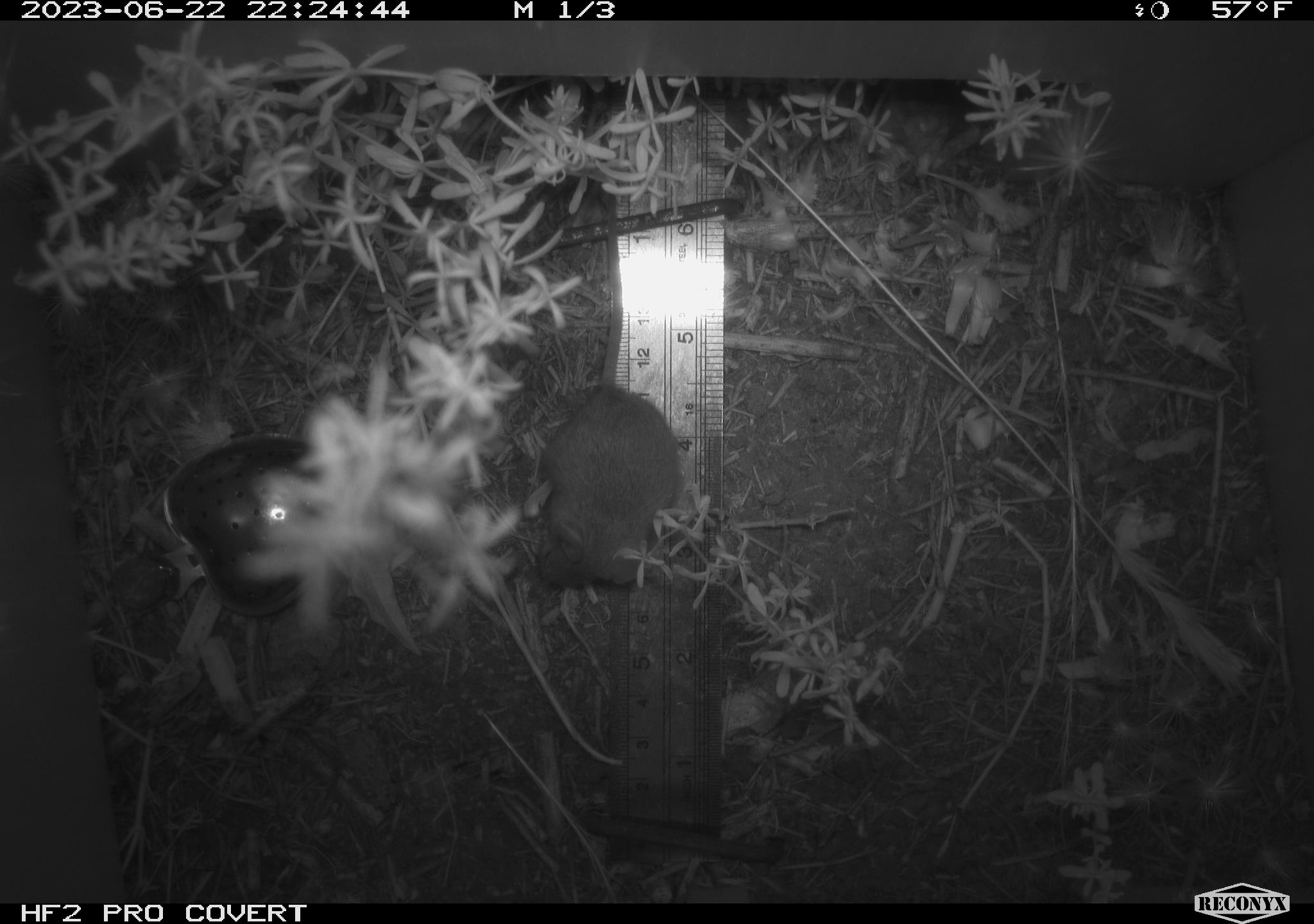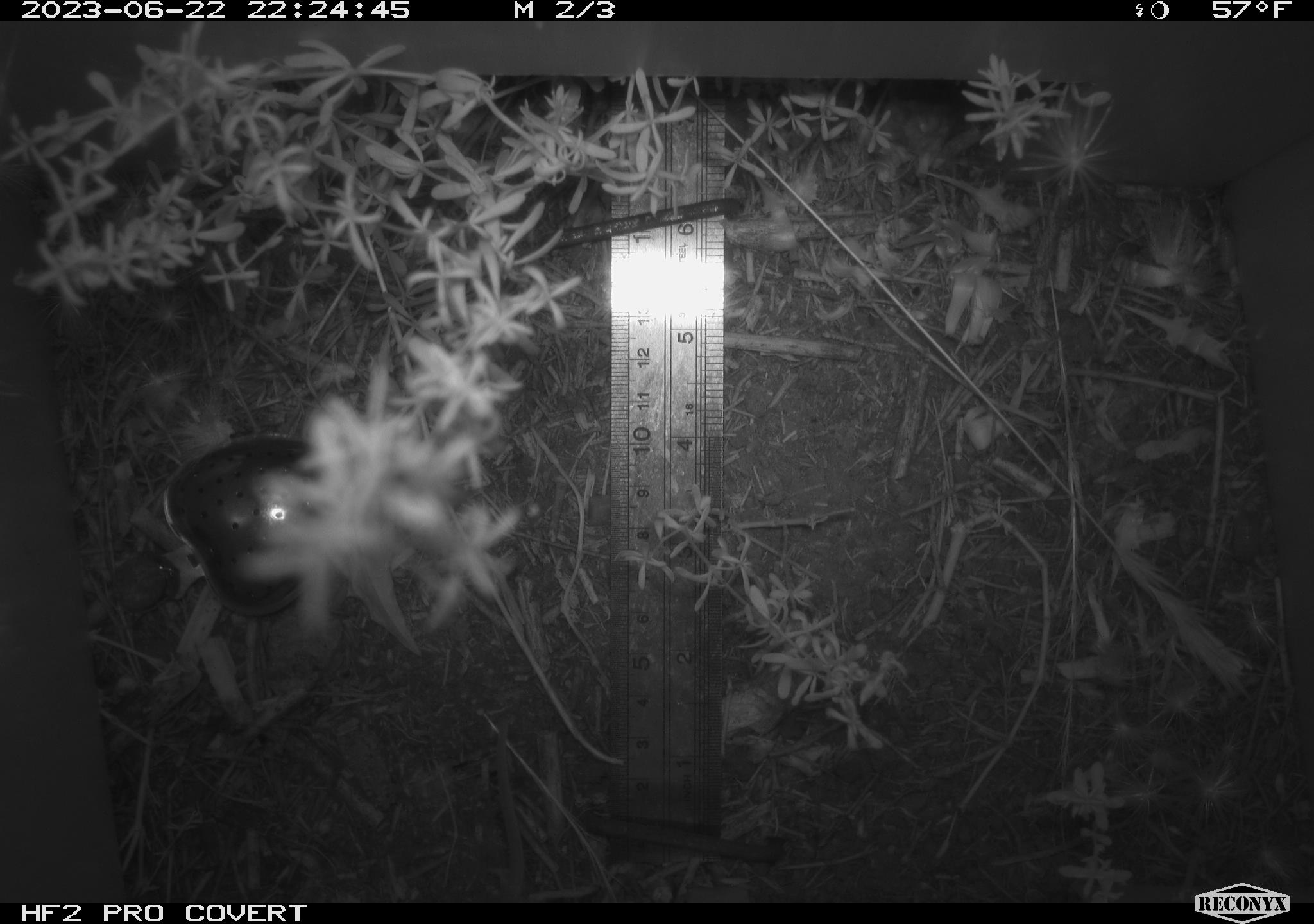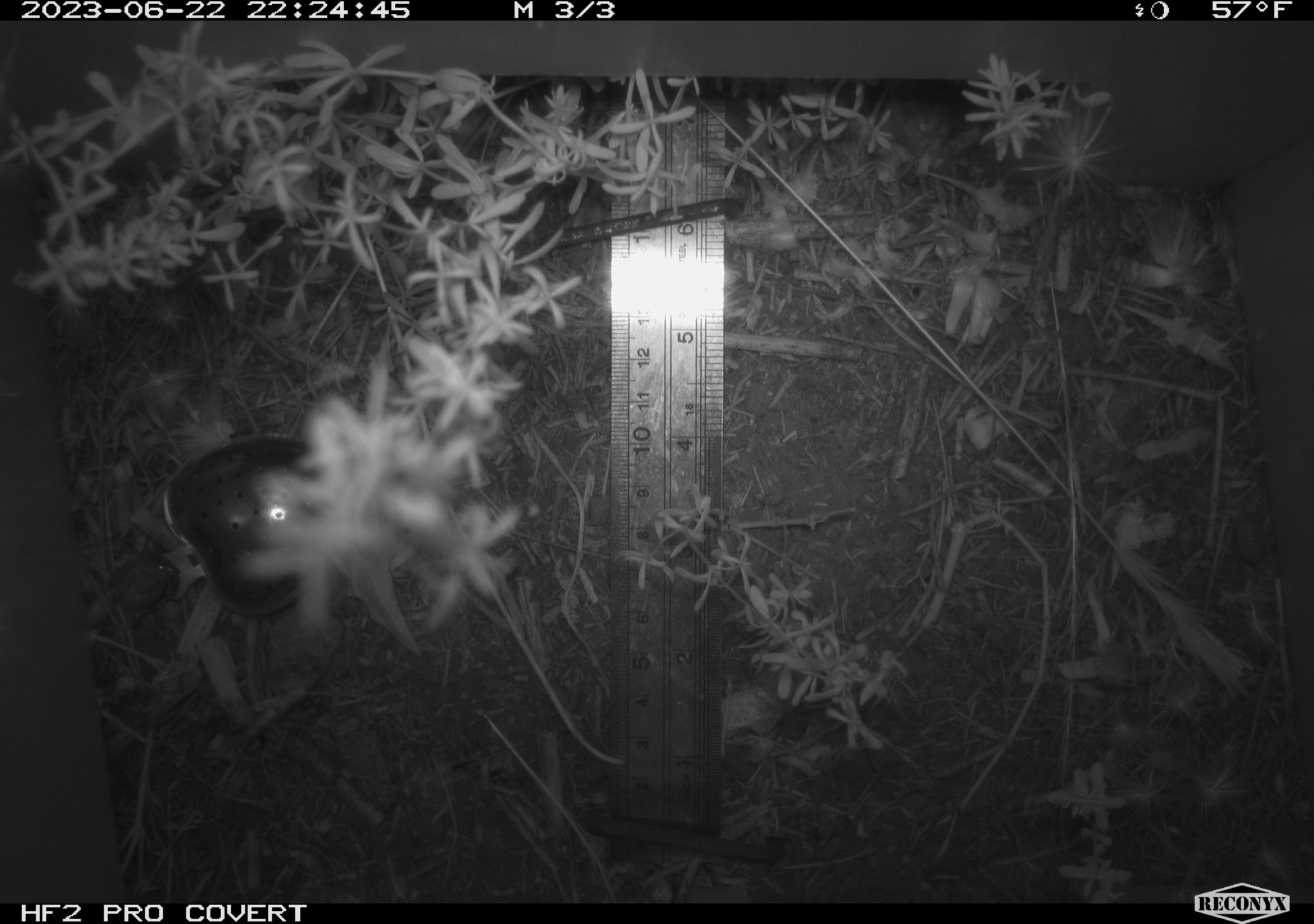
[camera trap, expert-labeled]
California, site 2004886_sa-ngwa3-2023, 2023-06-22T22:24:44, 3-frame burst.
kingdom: Animalia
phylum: Chordata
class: Mammalia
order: Rodentia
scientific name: Rodentia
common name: mouse species